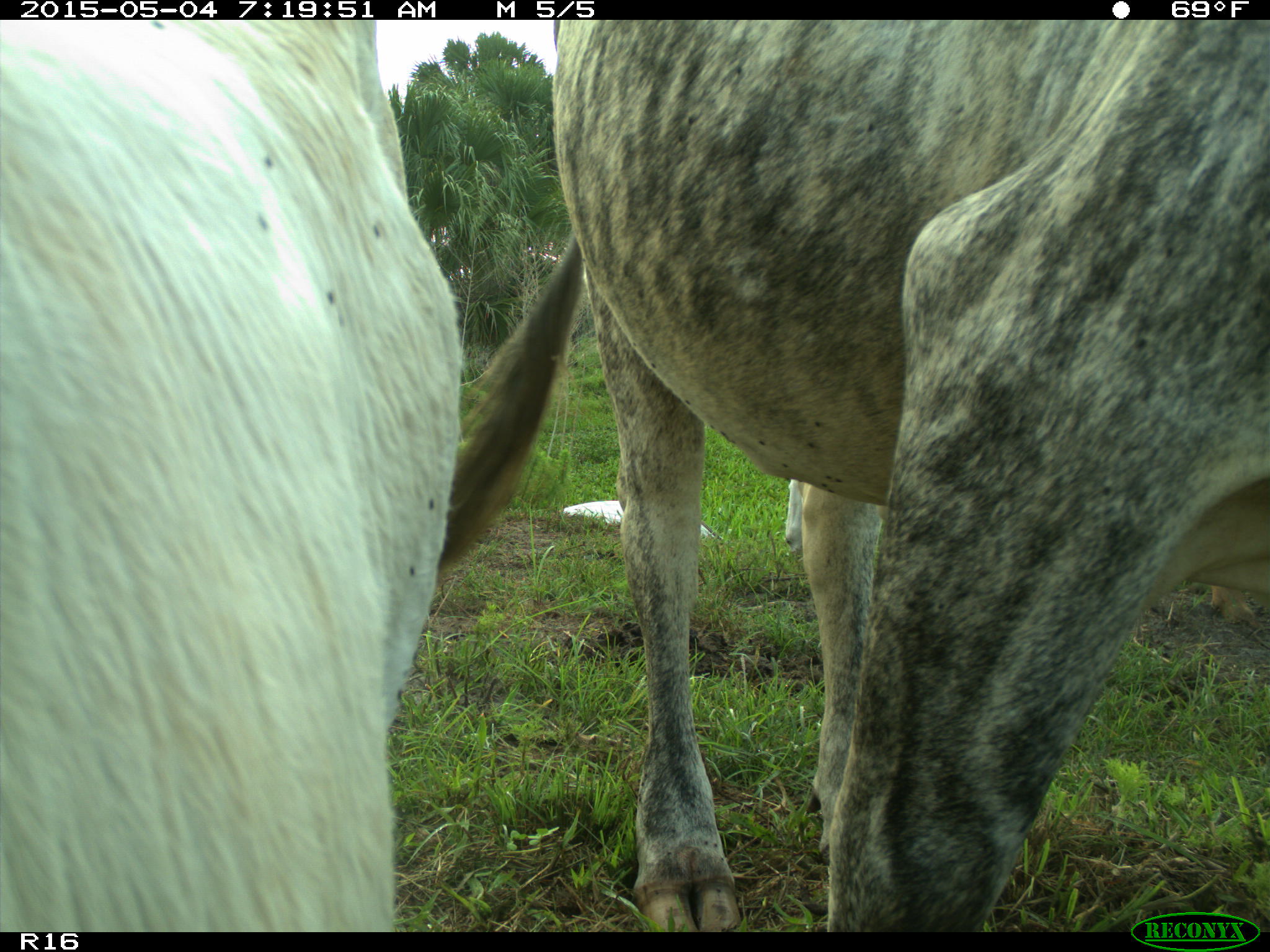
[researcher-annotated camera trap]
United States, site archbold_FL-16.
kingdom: Animalia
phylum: Chordata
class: Mammalia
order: Artiodactyla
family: Bovidae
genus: Bos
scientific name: Bos taurus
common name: domestic cow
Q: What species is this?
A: Bos taurus (domestic cow).